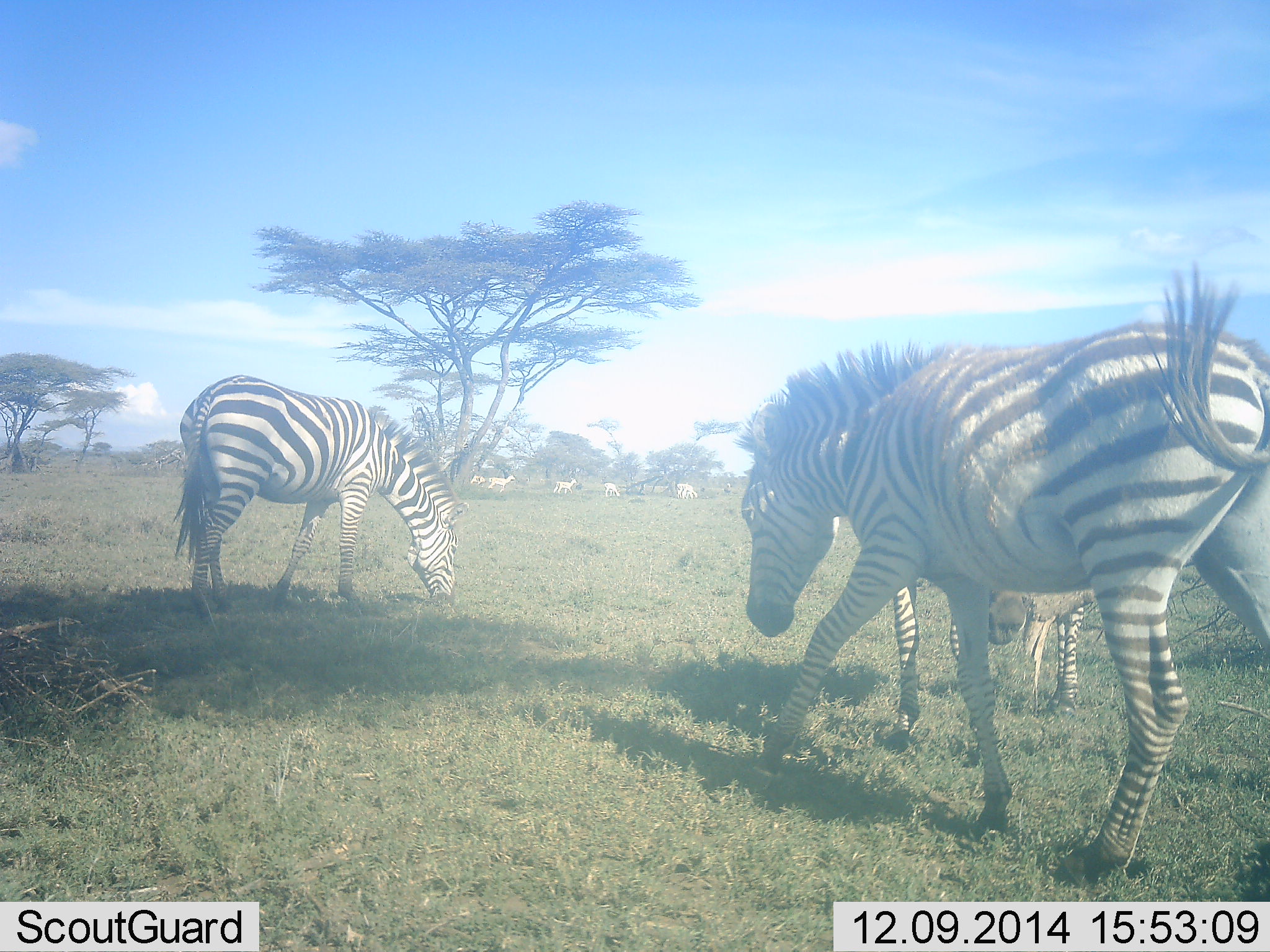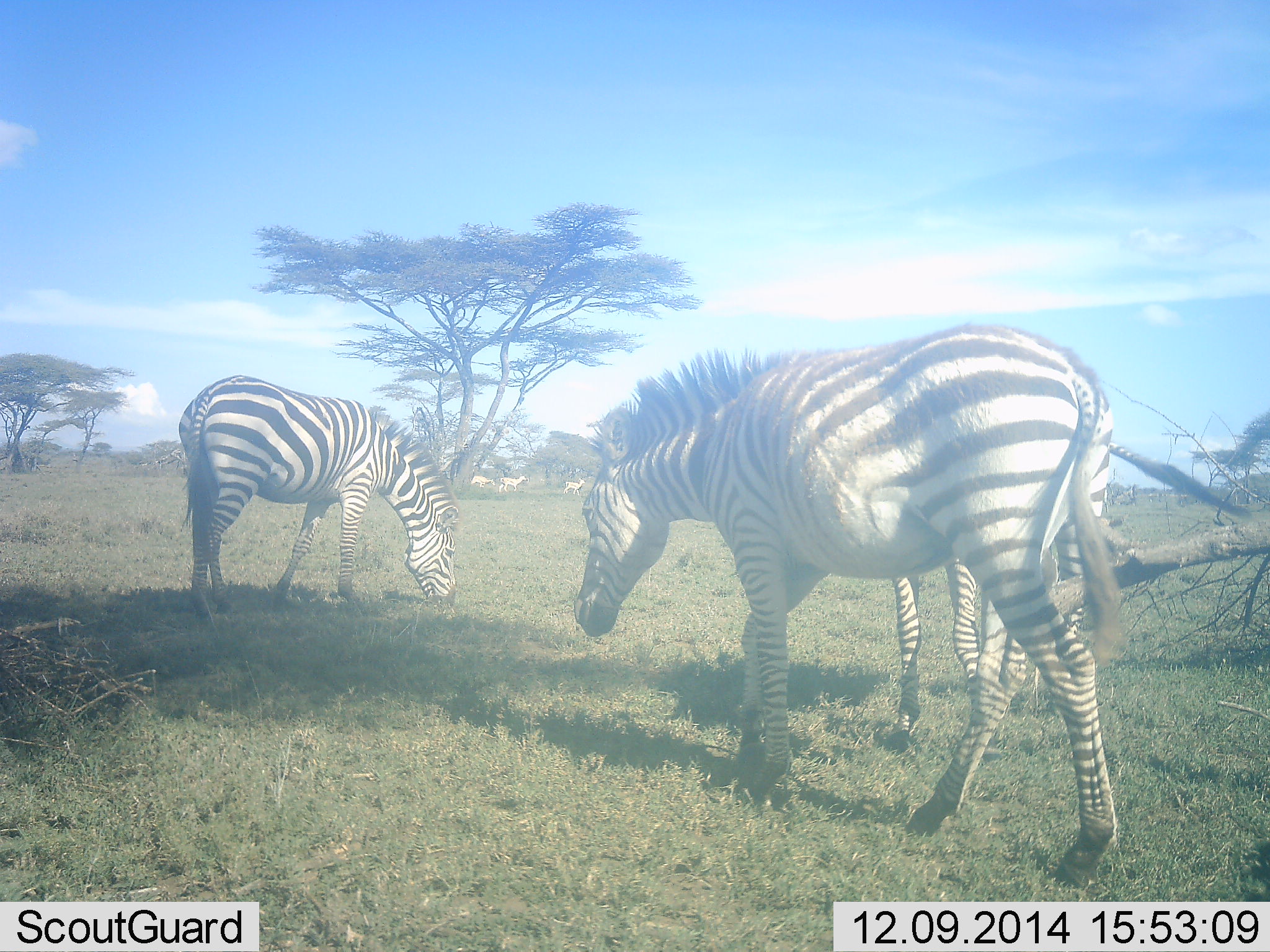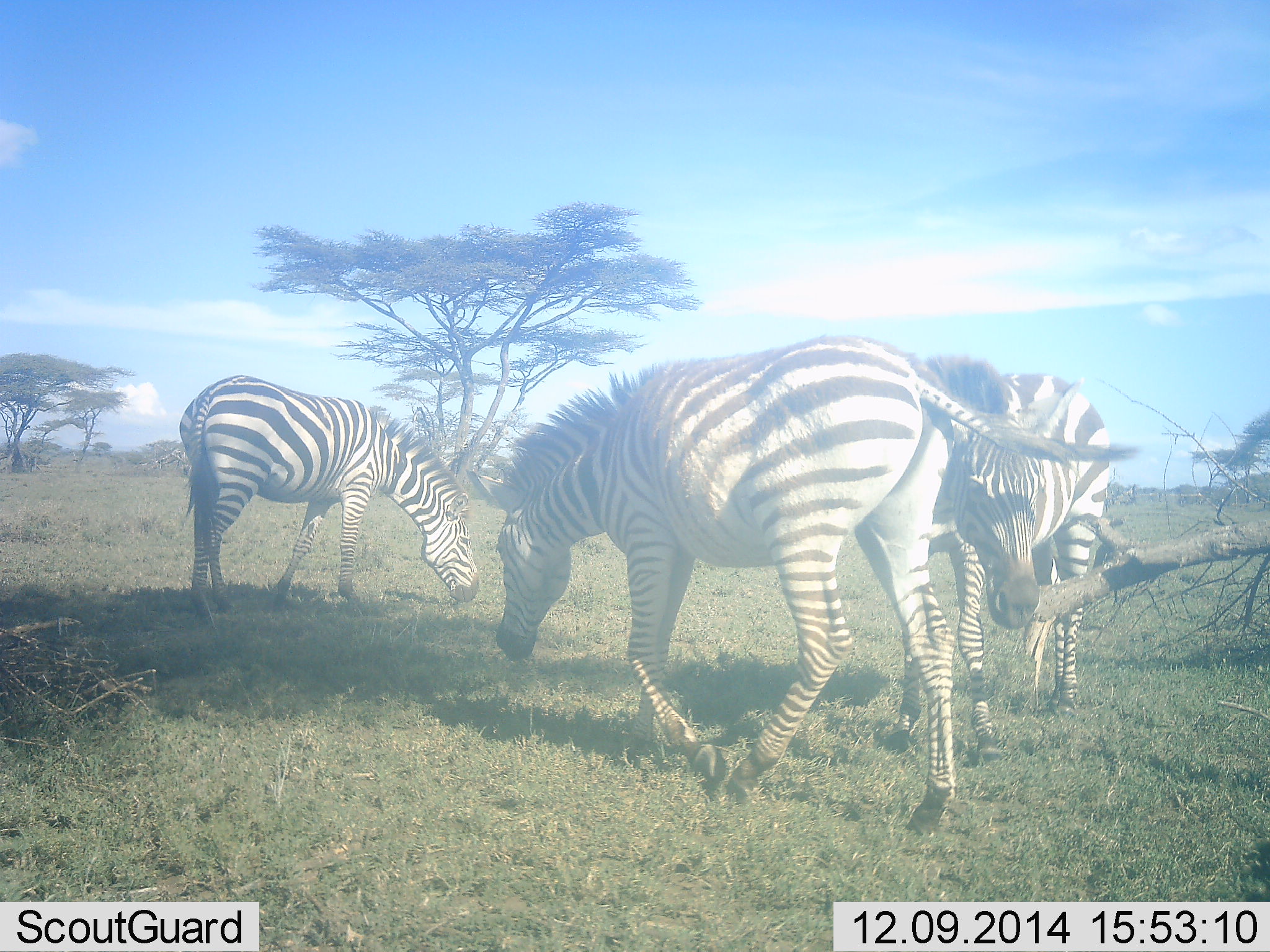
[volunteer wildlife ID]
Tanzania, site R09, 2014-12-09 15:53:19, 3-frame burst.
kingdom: Animalia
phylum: Chordata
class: Mammalia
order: Perissodactyla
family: Equidae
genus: Equus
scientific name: Equus quagga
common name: plains zebra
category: zebra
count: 3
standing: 30%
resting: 0%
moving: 60%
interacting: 10%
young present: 10%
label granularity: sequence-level